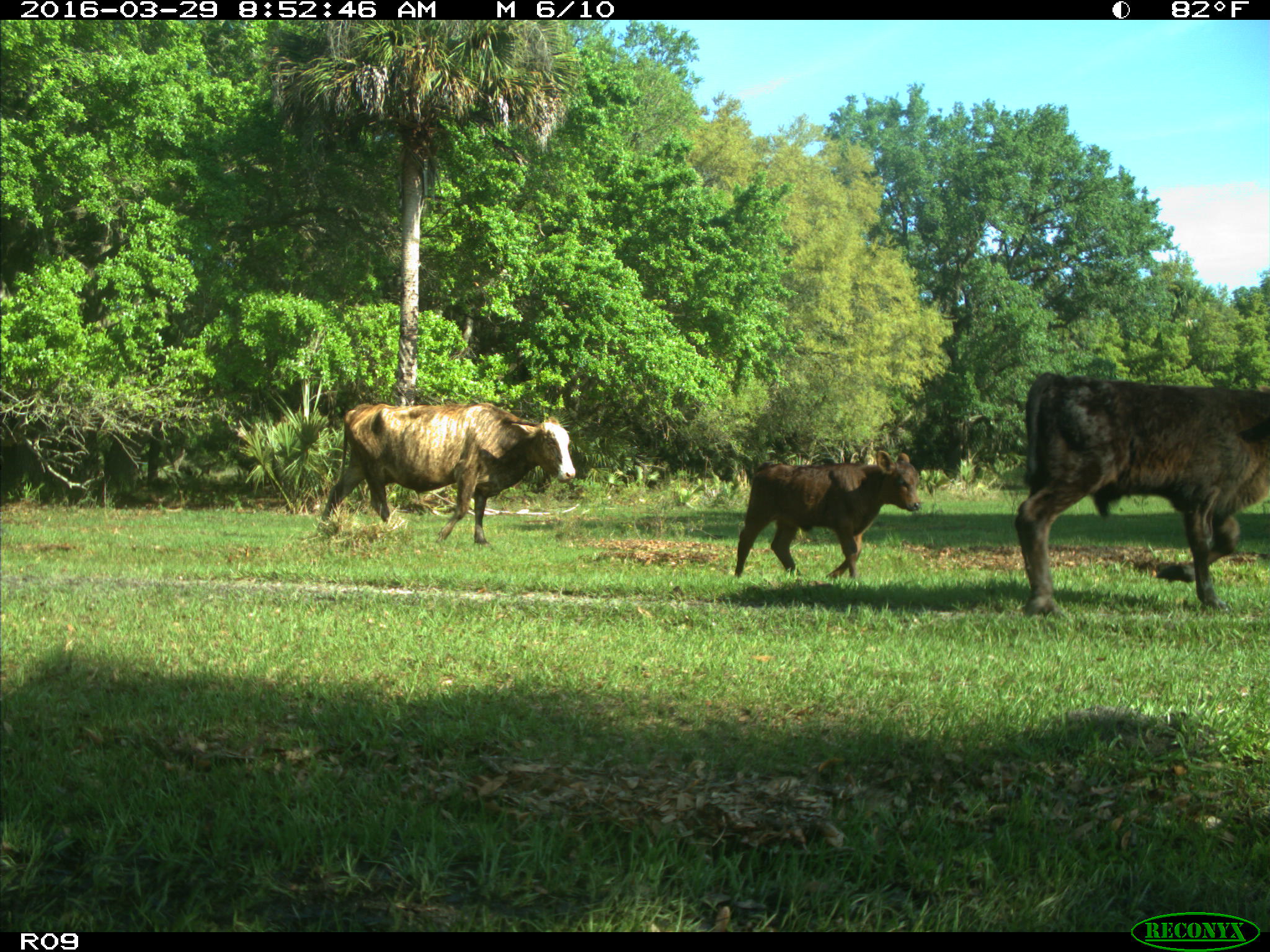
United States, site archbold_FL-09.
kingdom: Animalia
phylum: Chordata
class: Mammalia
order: Artiodactyla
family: Bovidae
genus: Bos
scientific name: Bos taurus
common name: domestic cow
Bos taurus (domestic cow).